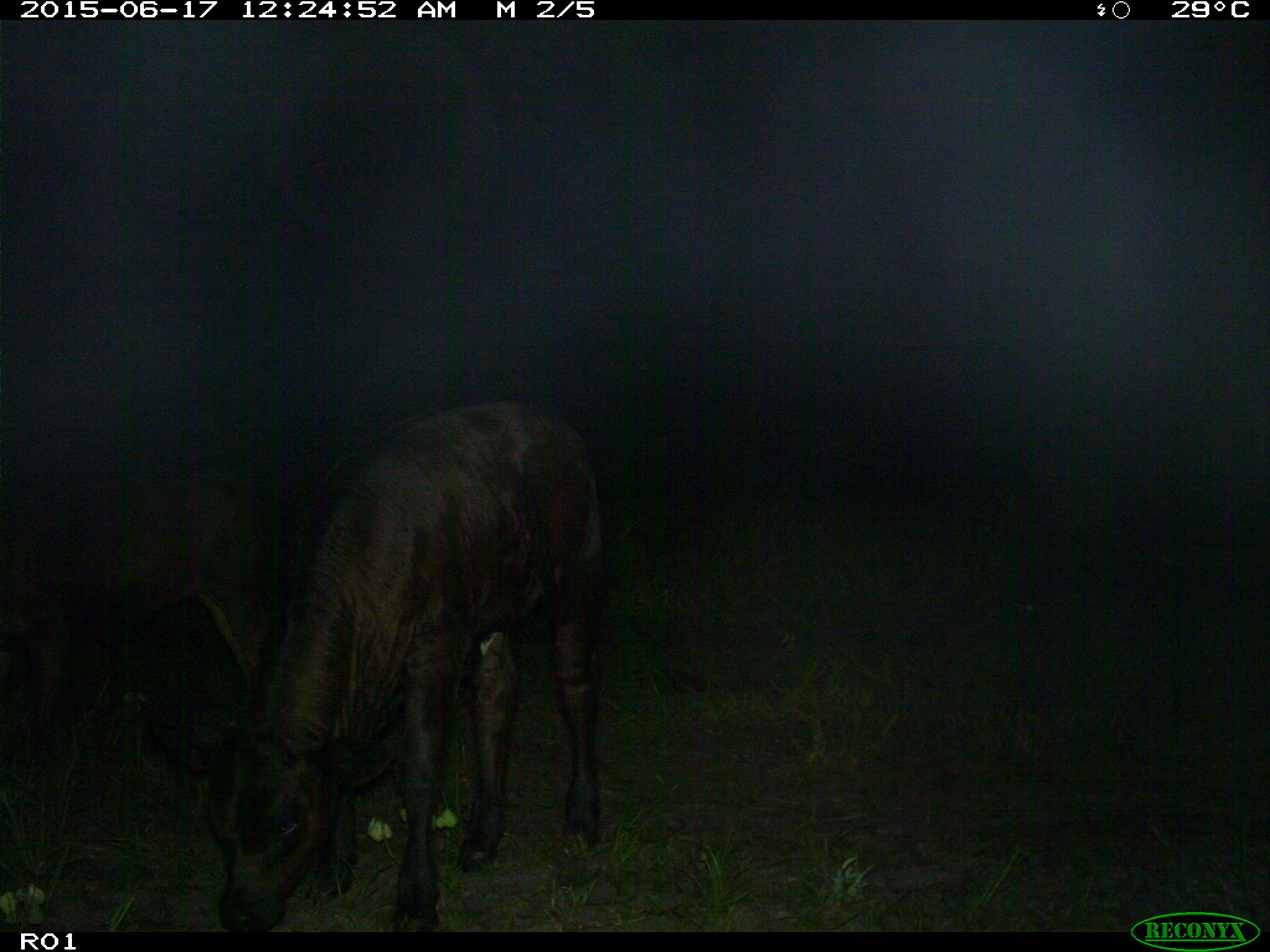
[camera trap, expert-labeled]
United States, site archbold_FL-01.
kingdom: Animalia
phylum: Chordata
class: Mammalia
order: Artiodactyla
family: Bovidae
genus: Bos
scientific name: Bos taurus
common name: domestic cow